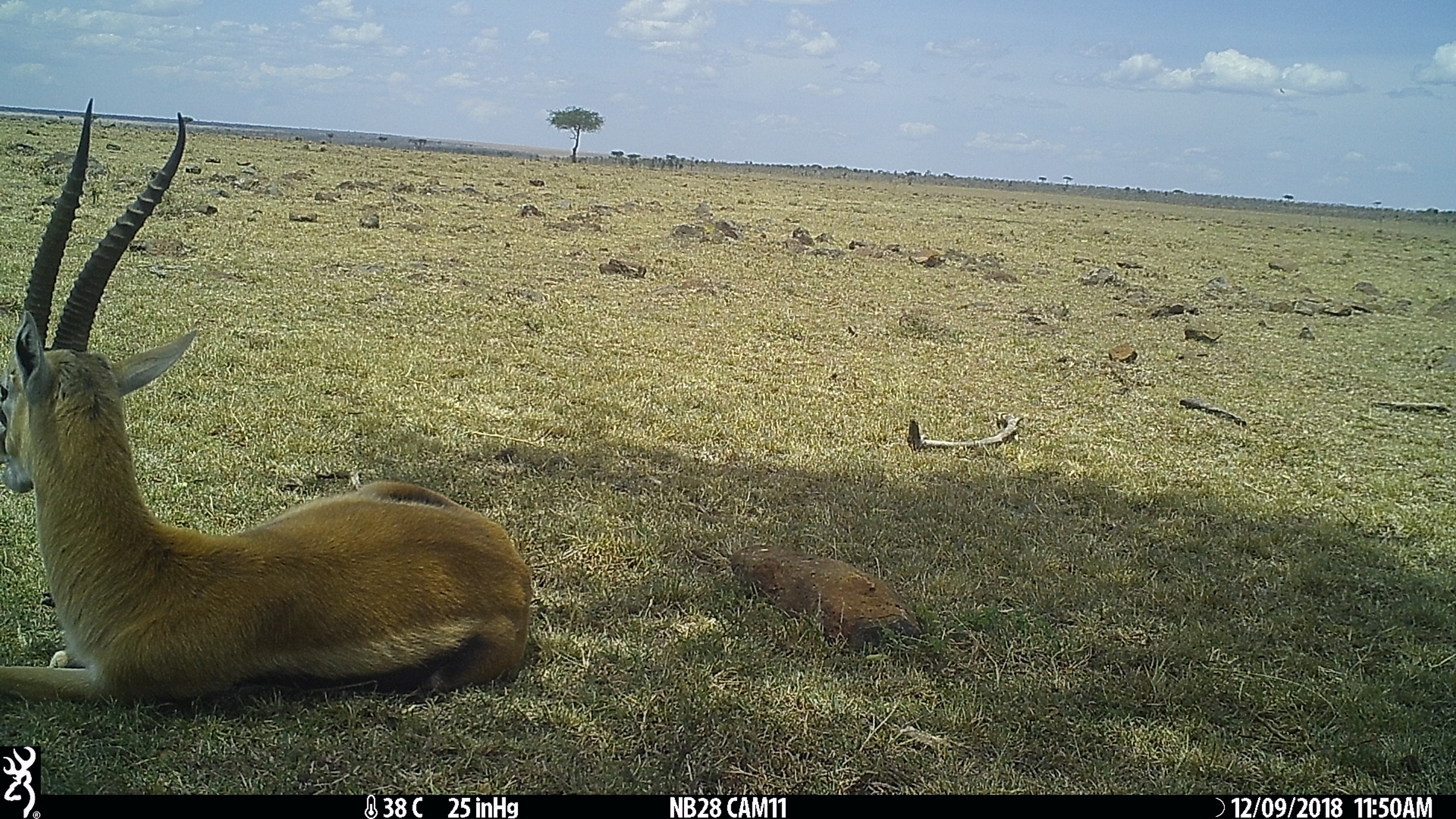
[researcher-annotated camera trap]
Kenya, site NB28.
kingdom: Animalia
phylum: Chordata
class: Mammalia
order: Artiodactyla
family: Bovidae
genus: Eudorcas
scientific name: Eudorcas thomsonii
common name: thomon's gazelle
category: gazelle thomsons